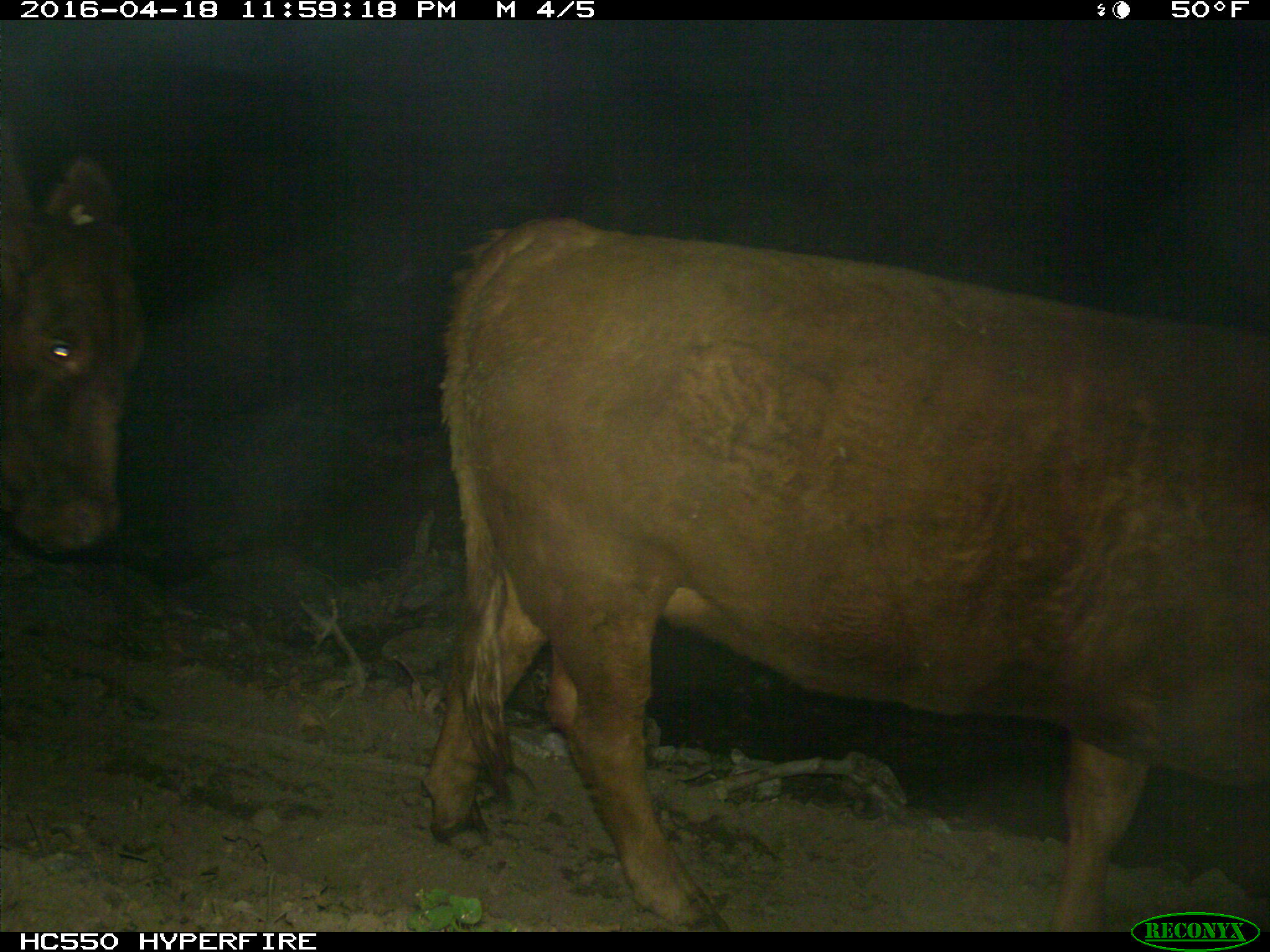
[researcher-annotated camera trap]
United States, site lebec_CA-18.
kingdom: Animalia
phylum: Chordata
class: Mammalia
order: Artiodactyla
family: Bovidae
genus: Bos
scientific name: Bos taurus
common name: domestic cow